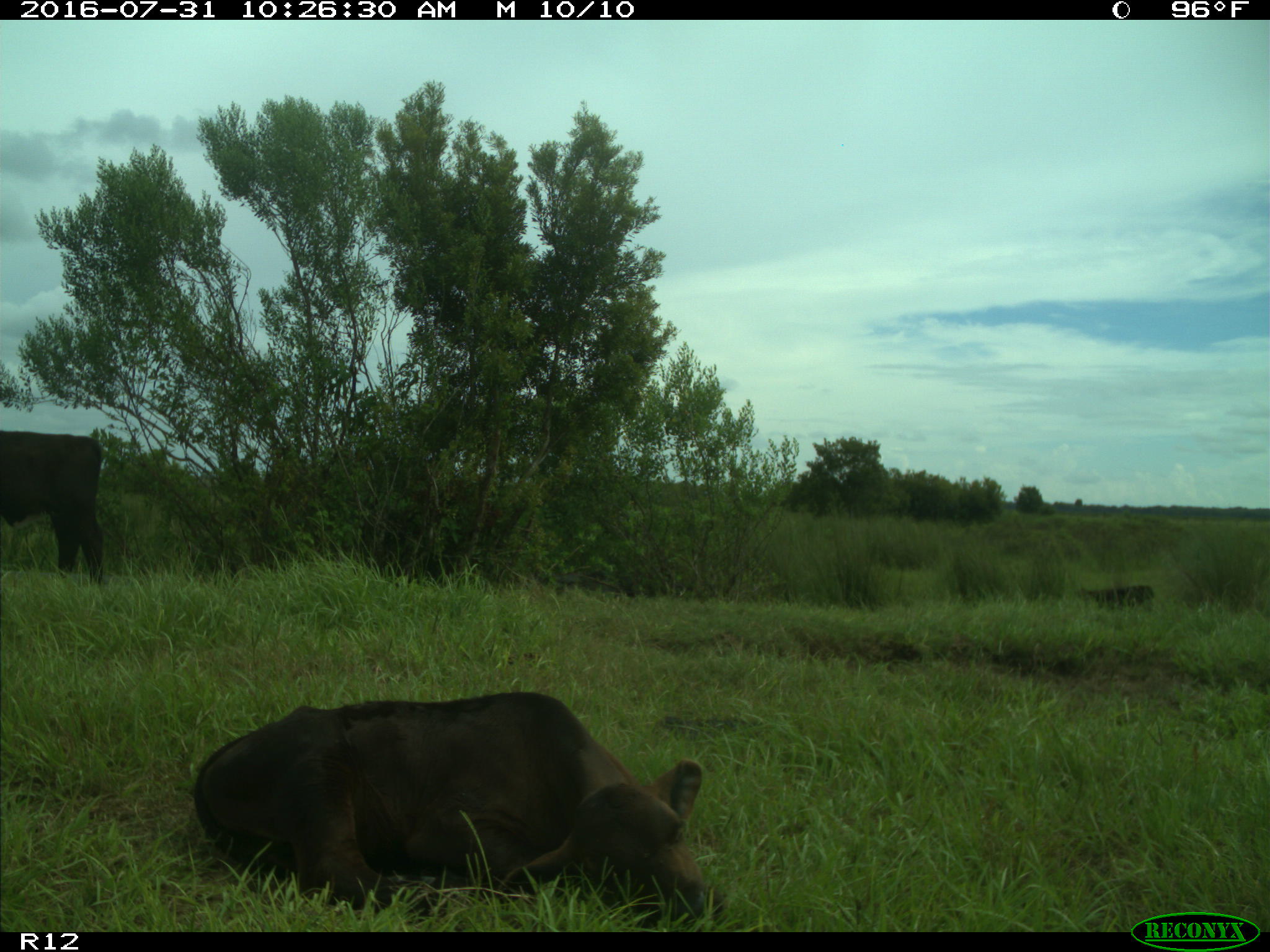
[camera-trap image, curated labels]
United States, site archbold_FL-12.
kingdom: Animalia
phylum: Chordata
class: Mammalia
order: Artiodactyla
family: Bovidae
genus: Bos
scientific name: Bos taurus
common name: domestic cow